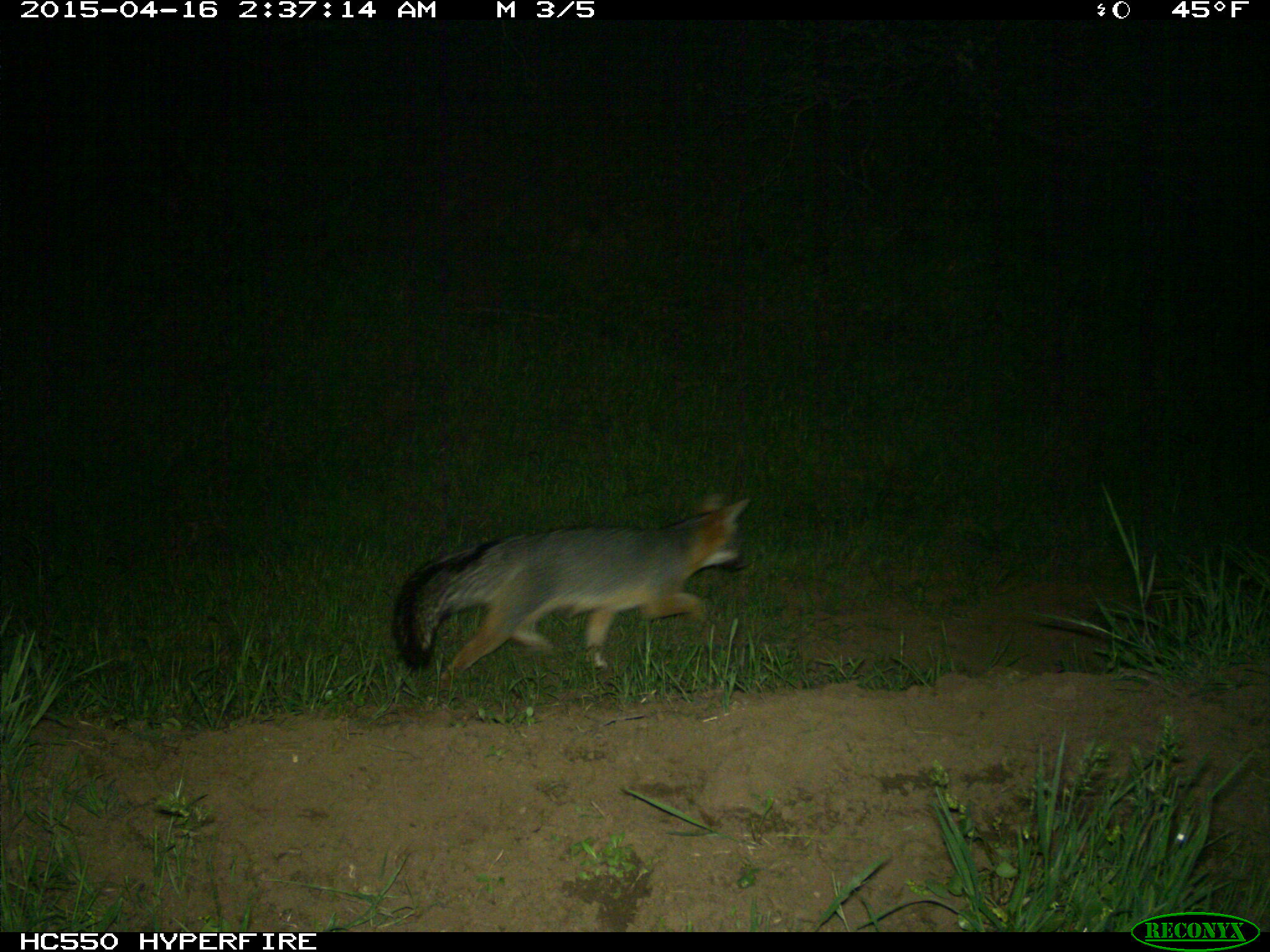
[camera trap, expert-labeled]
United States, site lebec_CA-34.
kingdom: Animalia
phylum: Chordata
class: Mammalia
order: Carnivora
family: Canidae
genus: Urocyon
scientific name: Urocyon cinereoargenteus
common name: gray fox